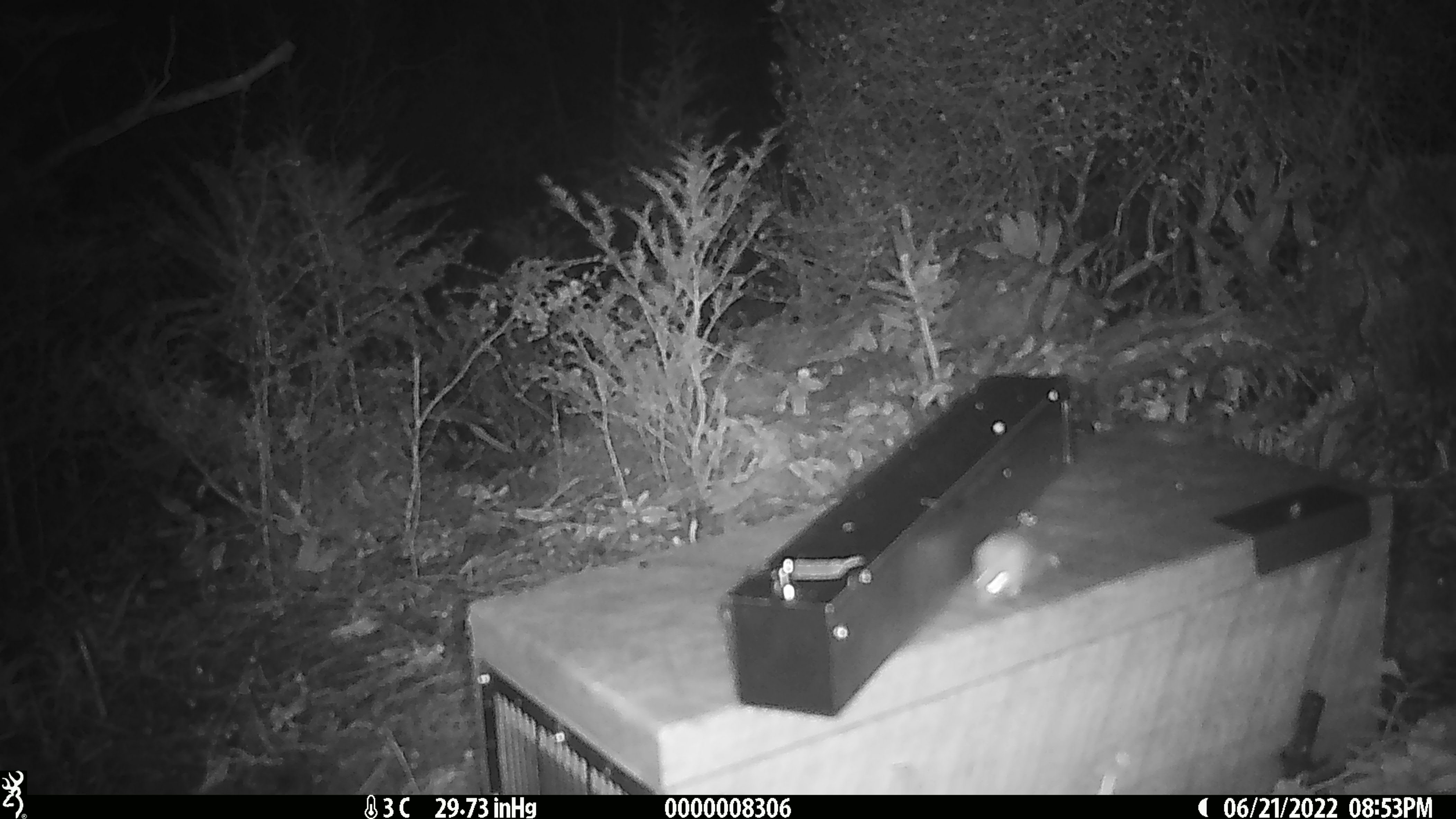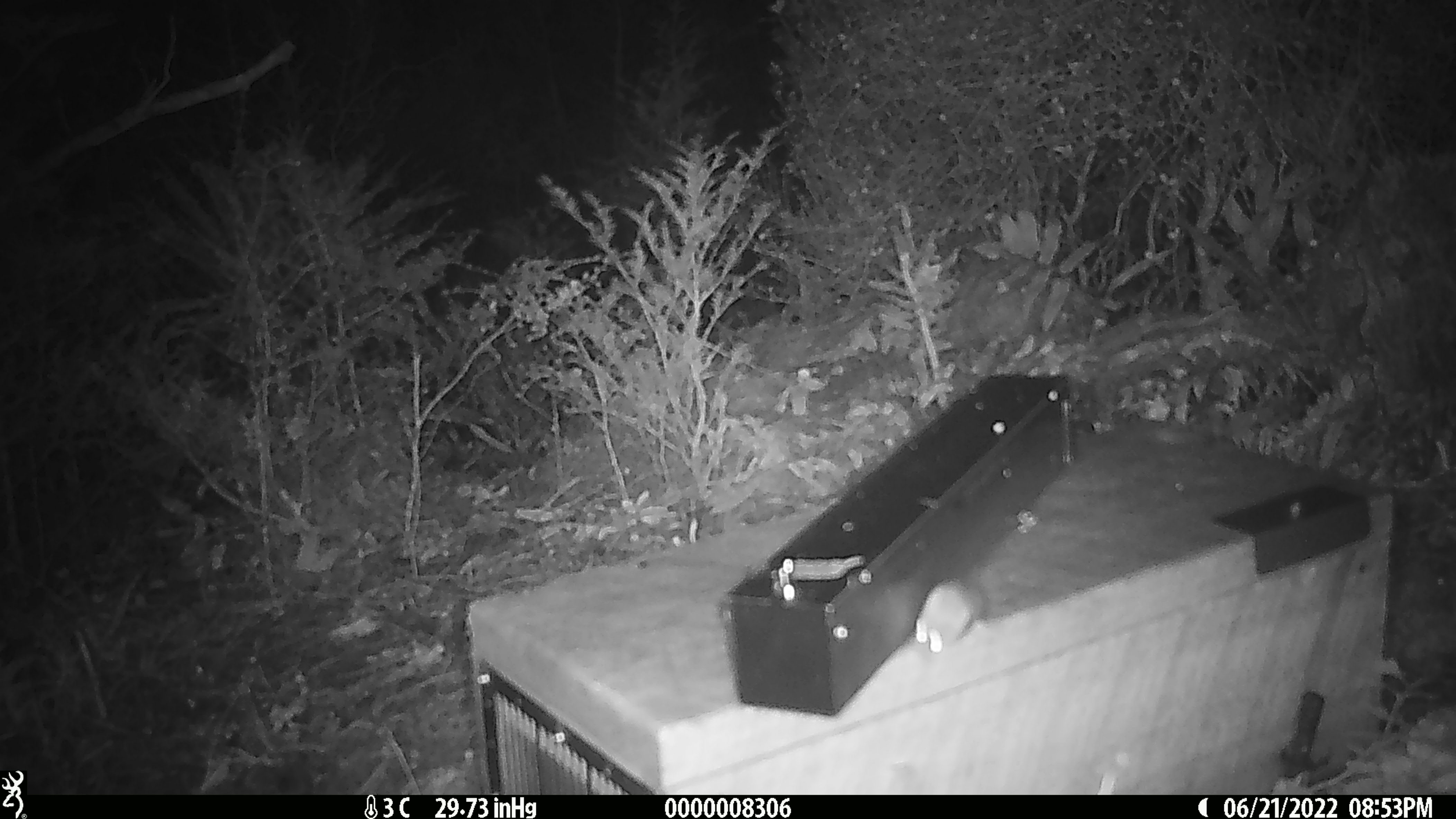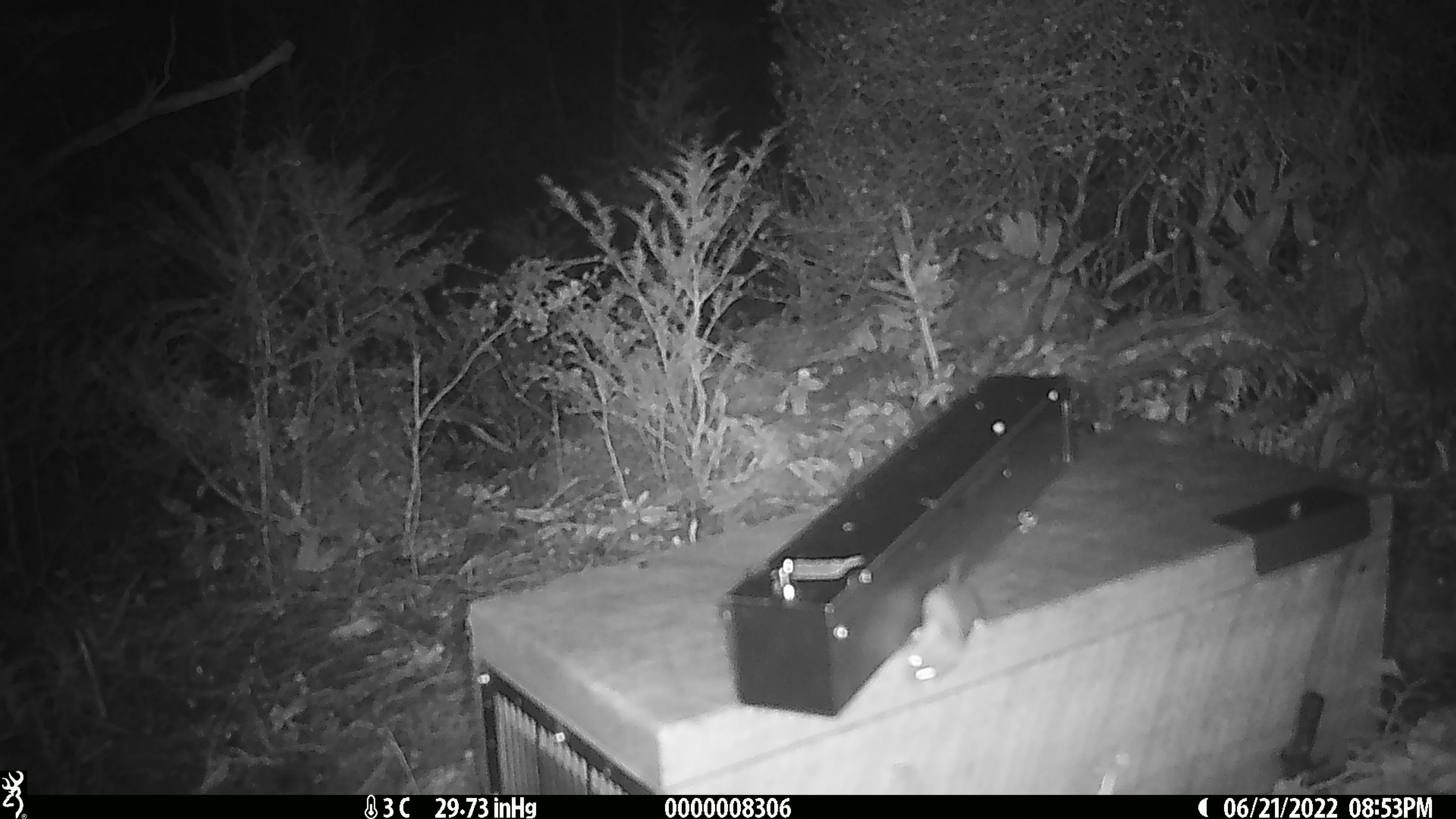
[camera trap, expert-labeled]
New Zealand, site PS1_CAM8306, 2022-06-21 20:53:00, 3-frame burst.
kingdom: Animalia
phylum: Chordata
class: Mammalia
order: Rodentia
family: Muridae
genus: Mus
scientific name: Mus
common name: mouse